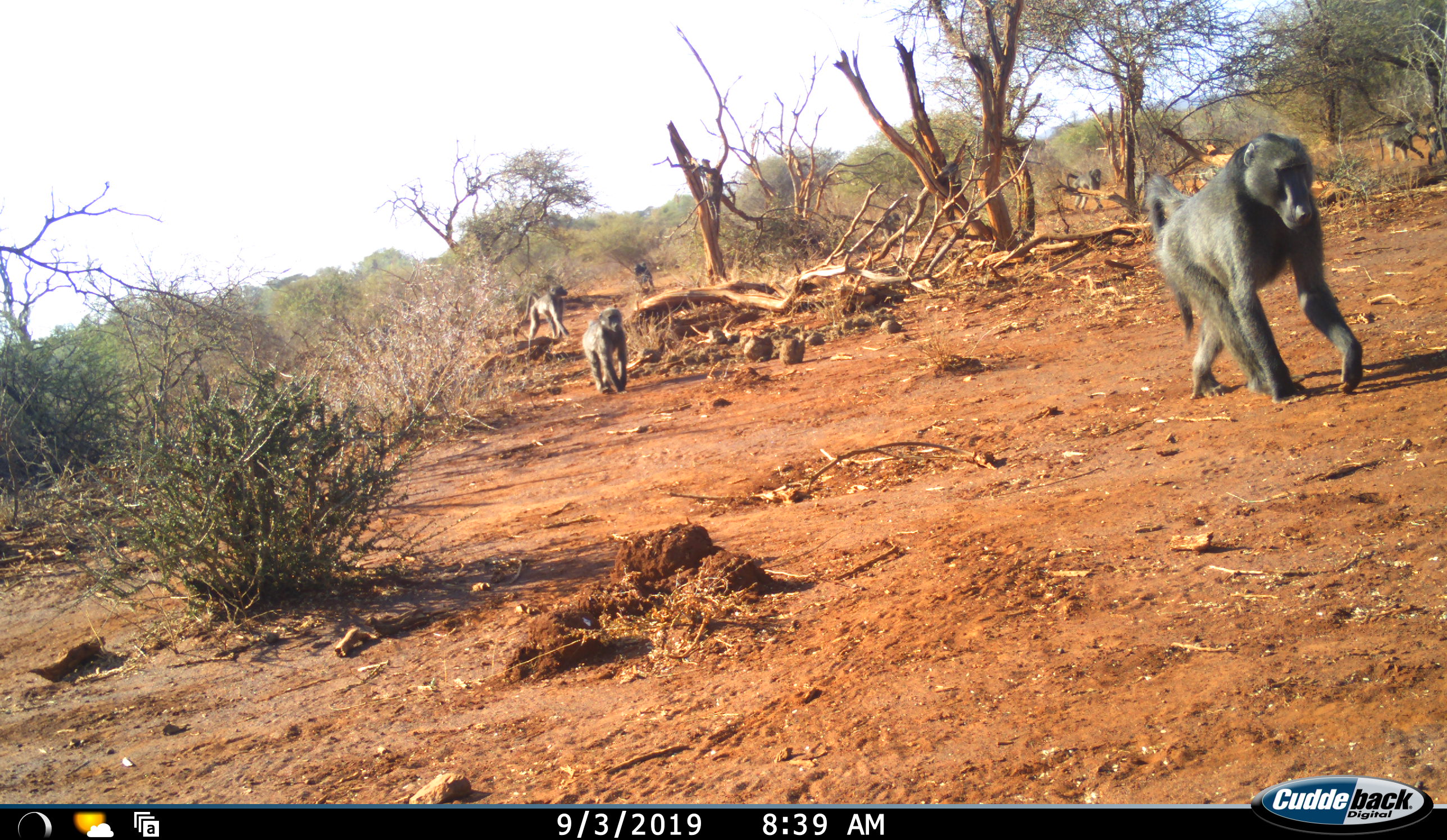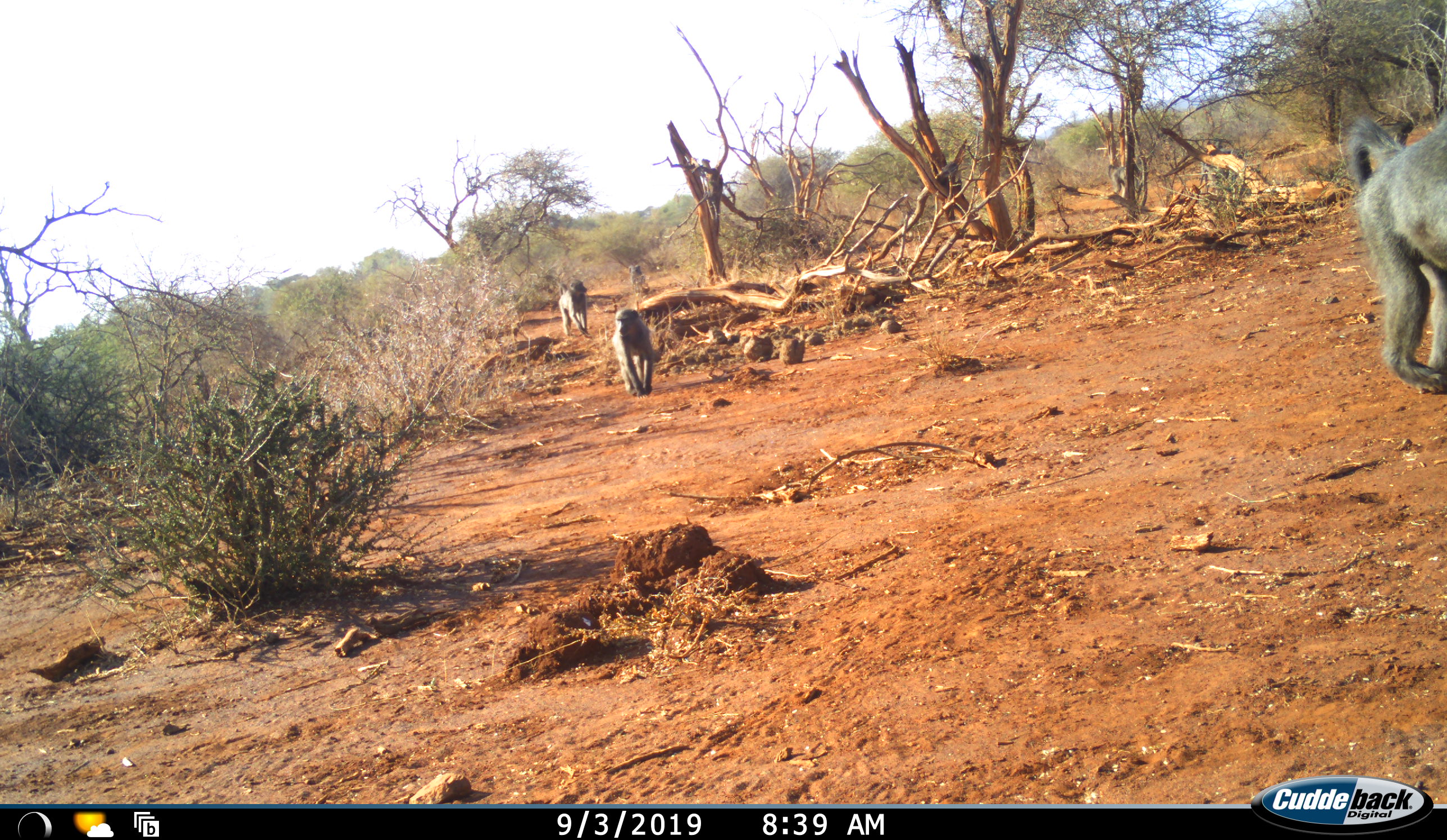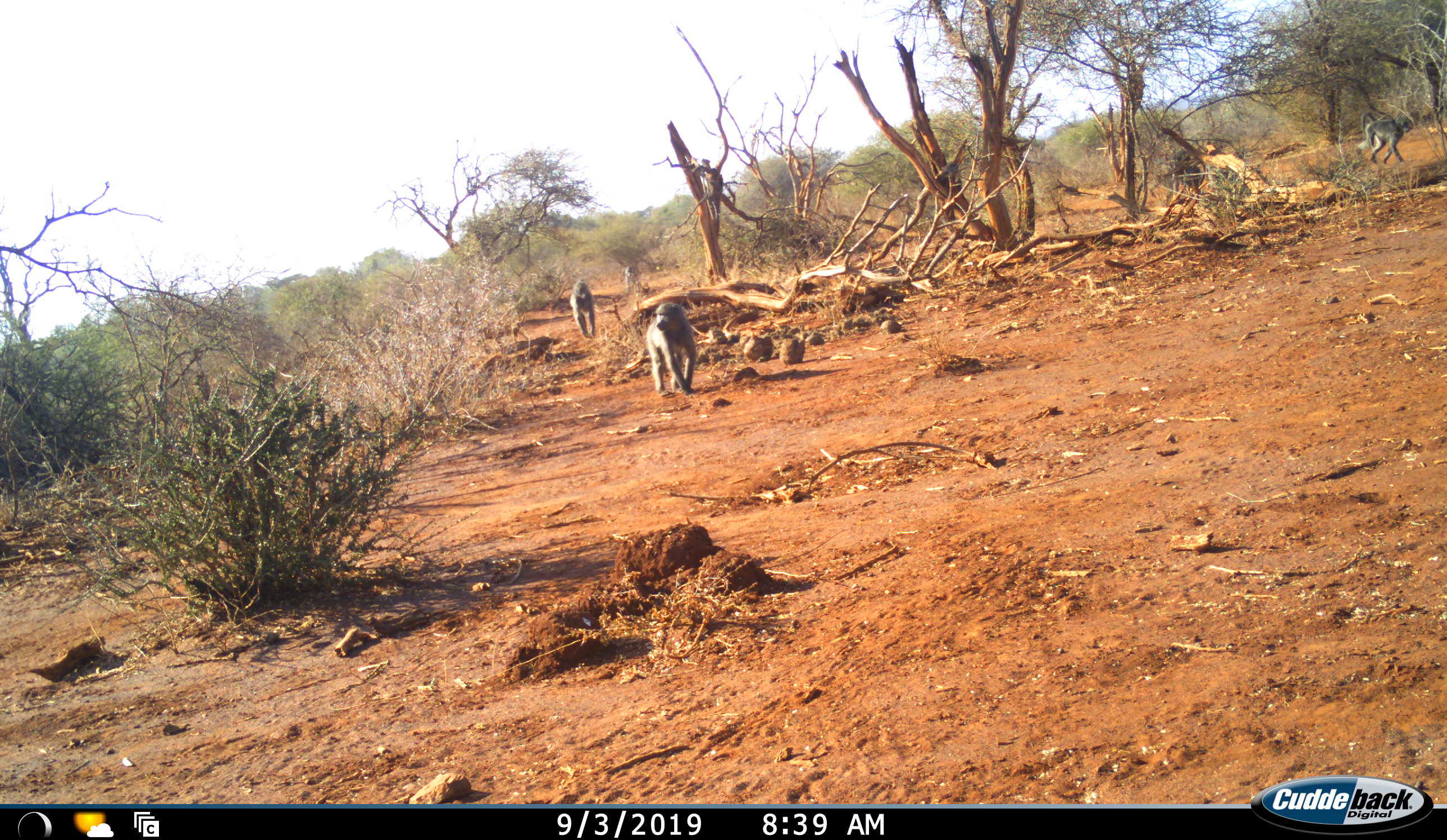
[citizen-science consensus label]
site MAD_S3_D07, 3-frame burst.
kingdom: Animalia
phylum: Chordata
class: Mammalia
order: Primates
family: Cercopithecidae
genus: Papio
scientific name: Papio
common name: baboon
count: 7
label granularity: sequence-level